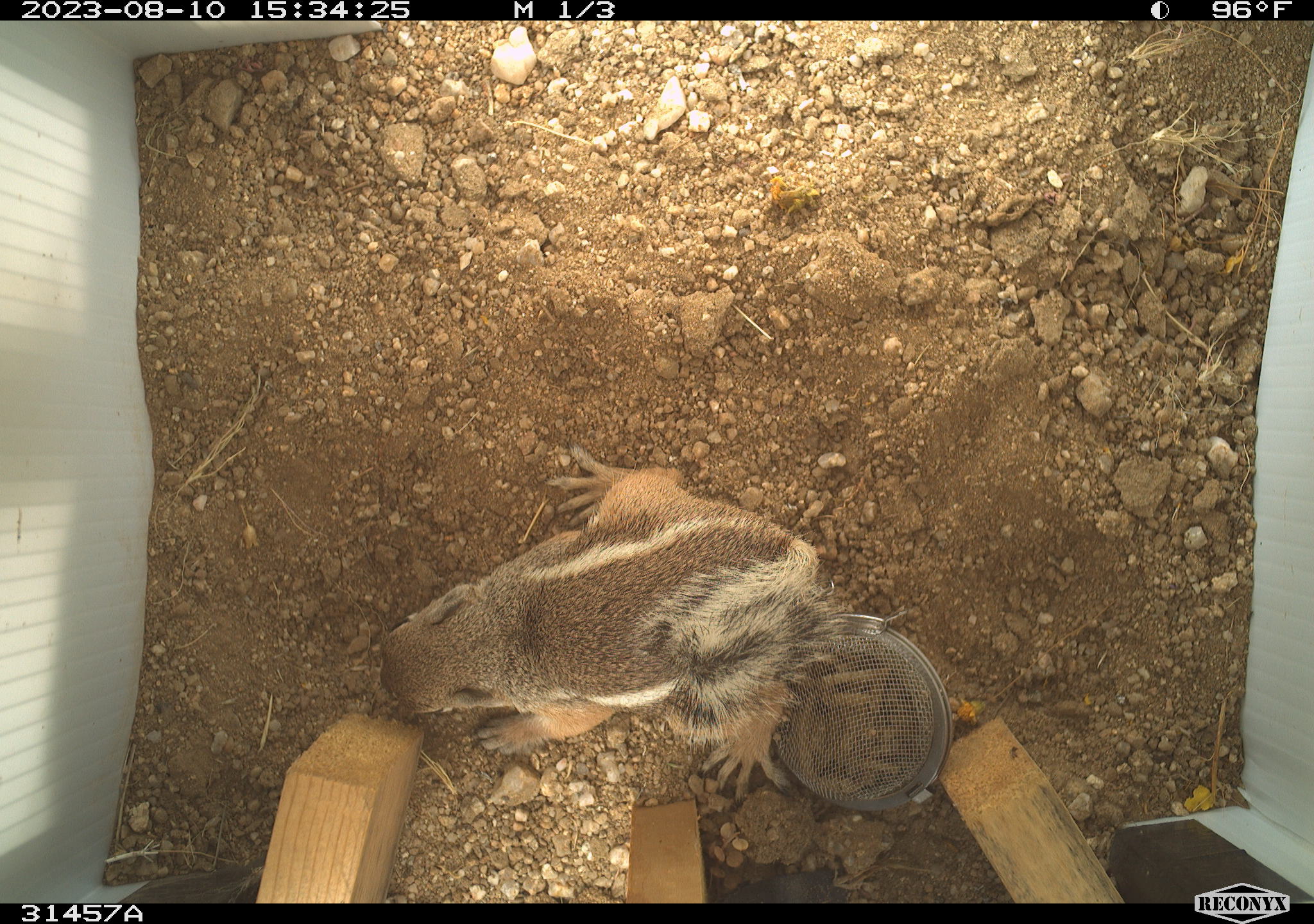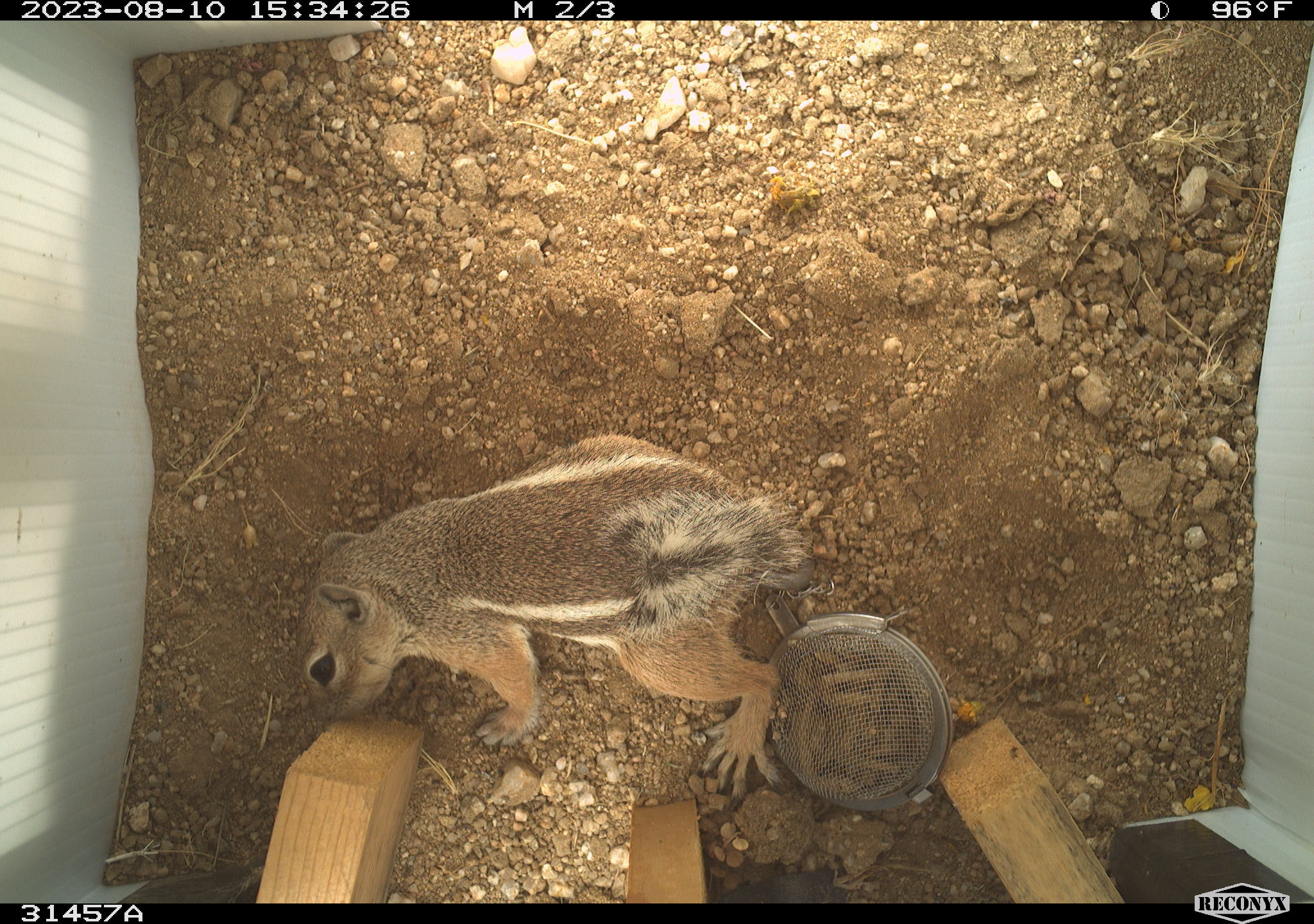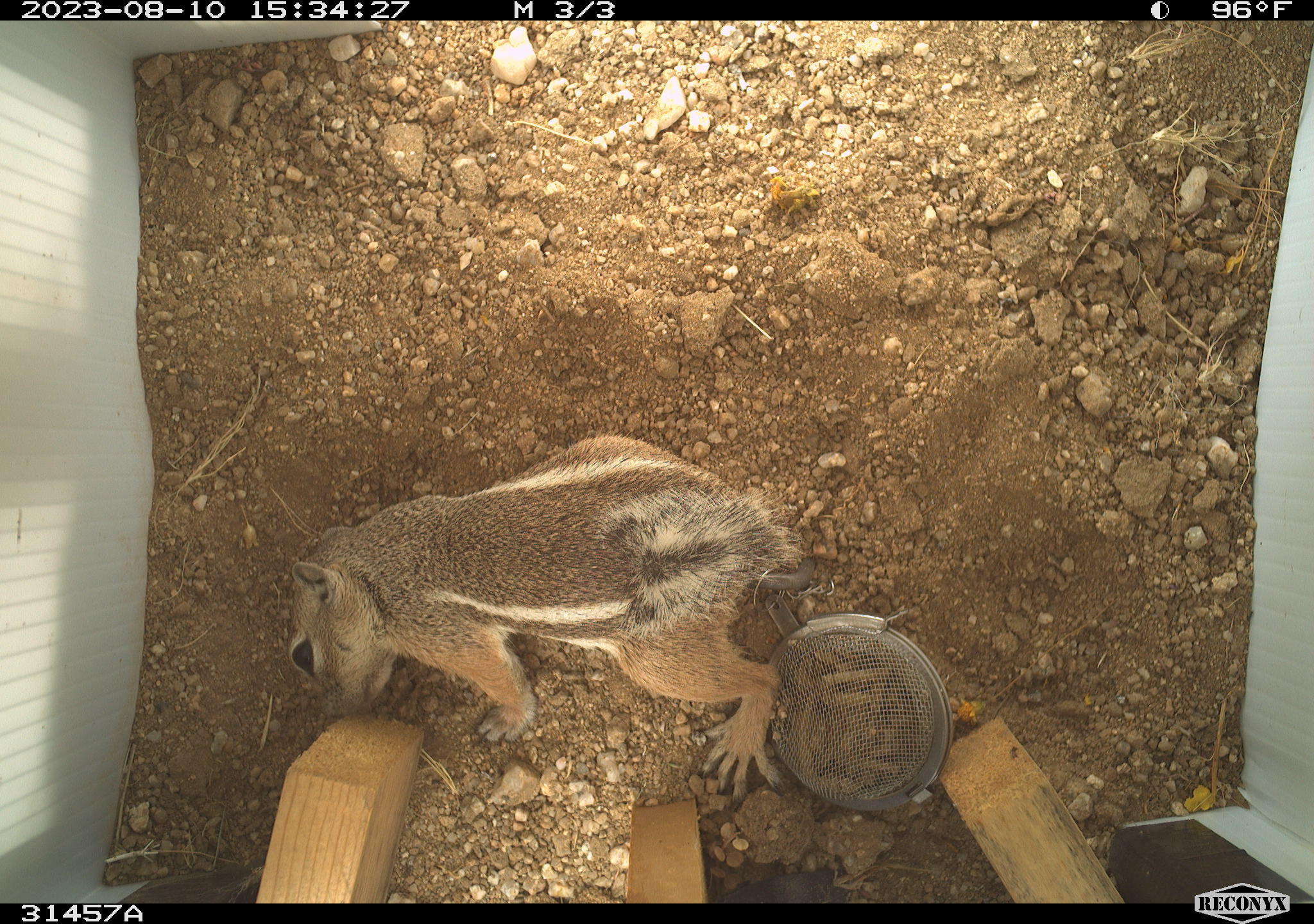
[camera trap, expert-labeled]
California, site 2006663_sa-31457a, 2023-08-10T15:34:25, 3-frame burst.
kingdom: Animalia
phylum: Chordata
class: Mammalia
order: Rodentia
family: Sciuridae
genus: Ammospermophilus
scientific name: Ammospermophilus leucurus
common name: white-tailed antelope squirrel